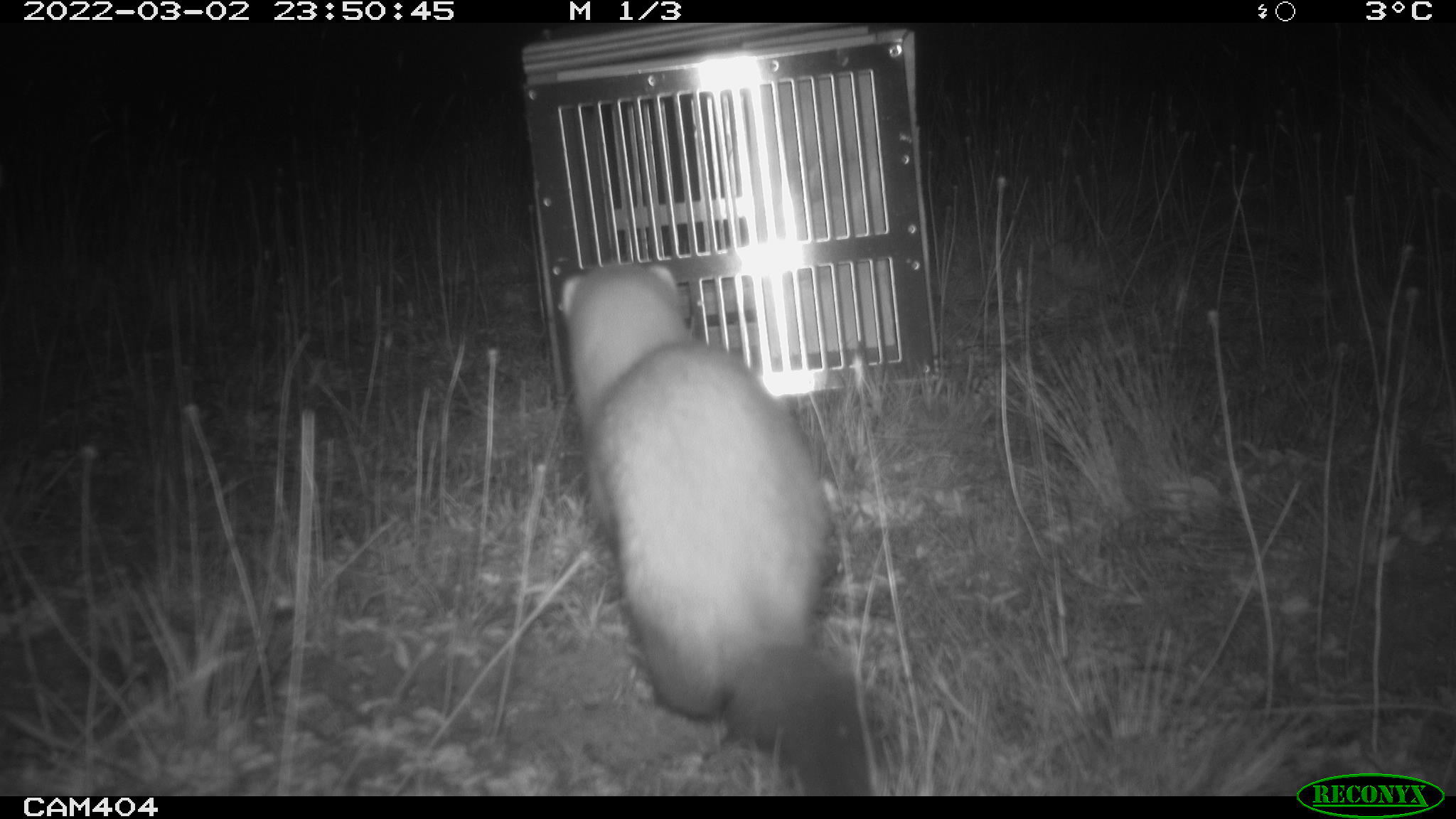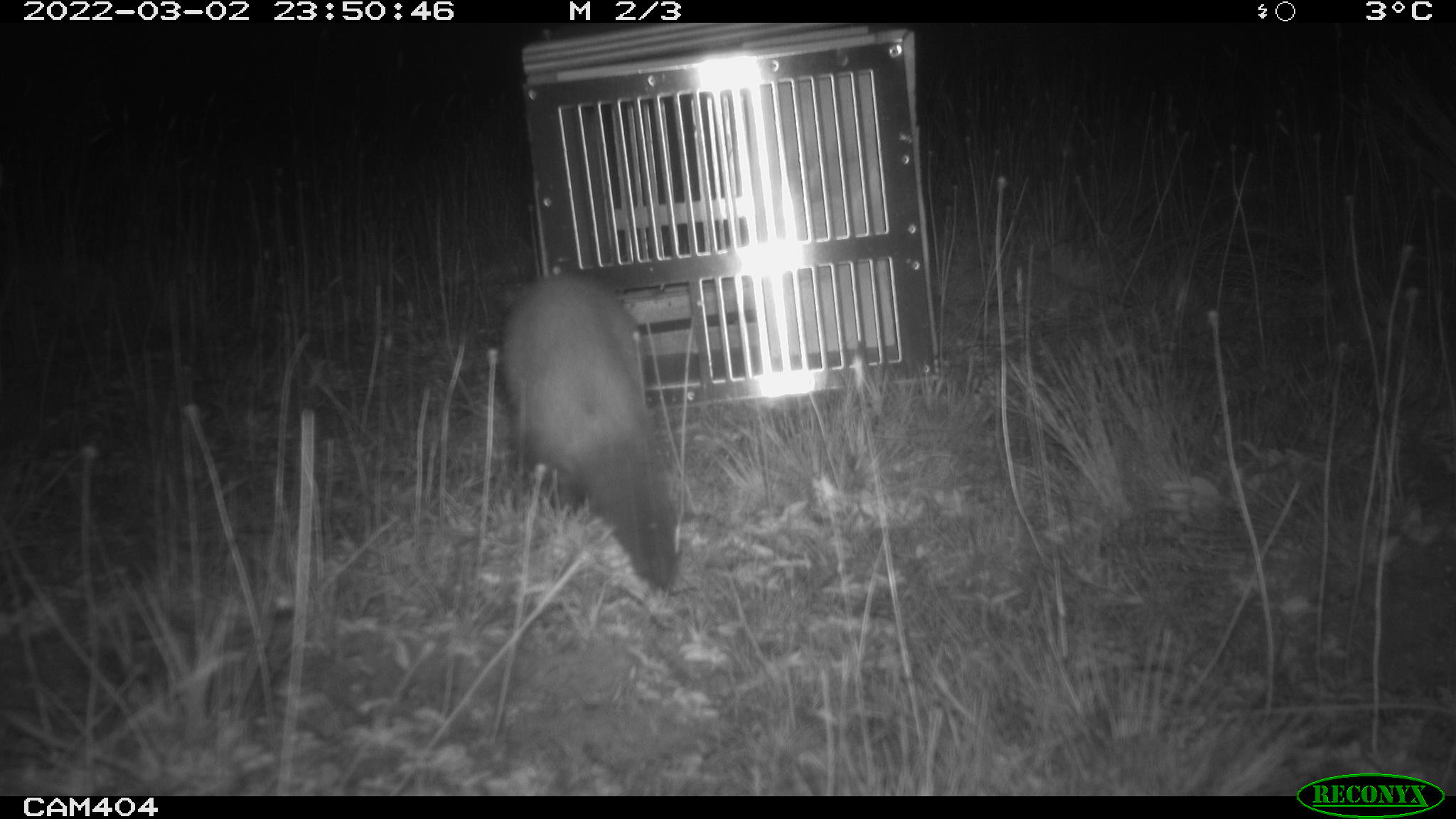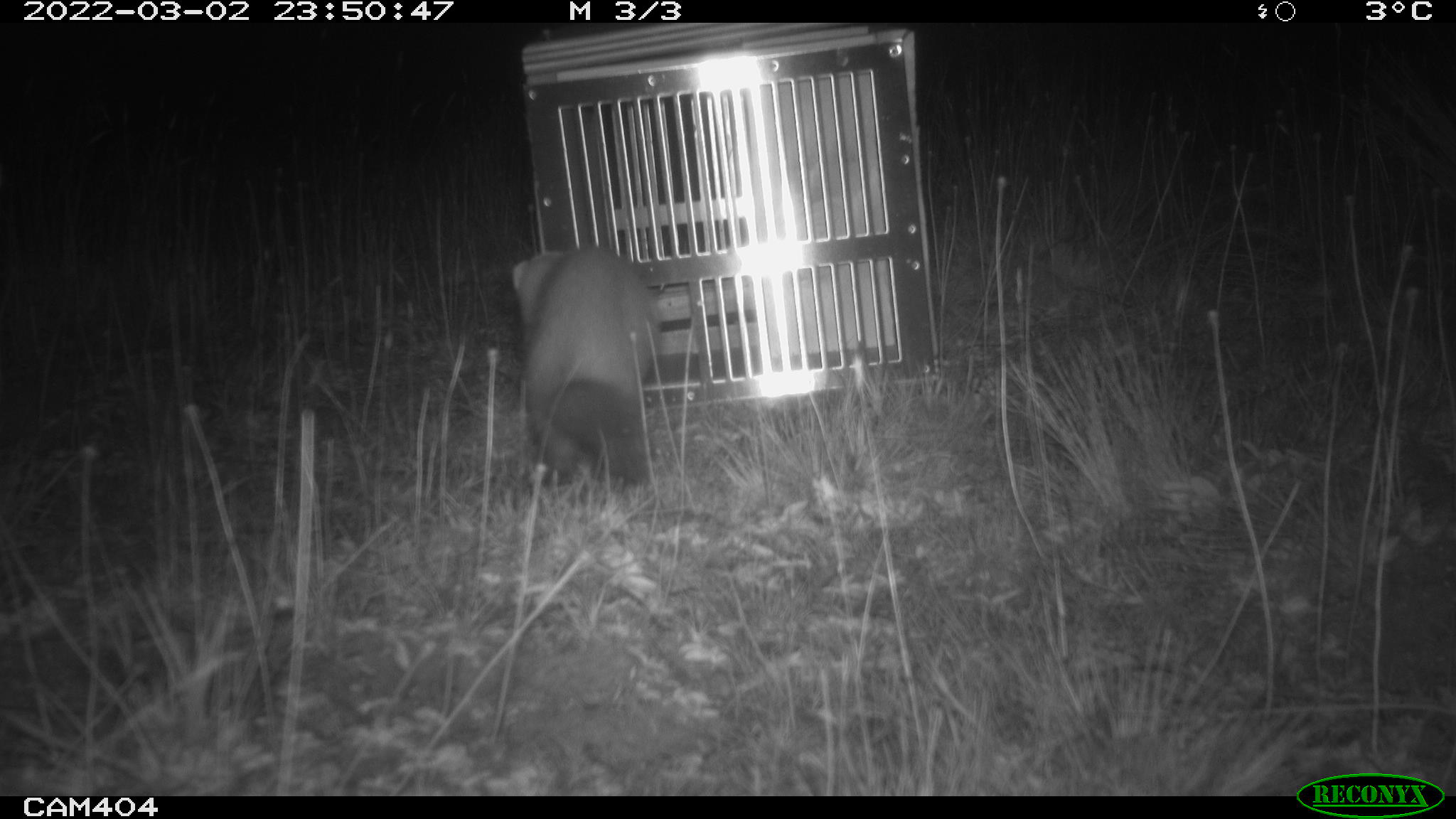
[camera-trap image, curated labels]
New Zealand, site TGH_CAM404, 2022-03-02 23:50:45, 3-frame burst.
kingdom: Animalia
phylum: Chordata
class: Mammalia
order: Carnivora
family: Mustelidae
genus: Mustela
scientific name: Mustela furo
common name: ferret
Ferret (Mustela furo).